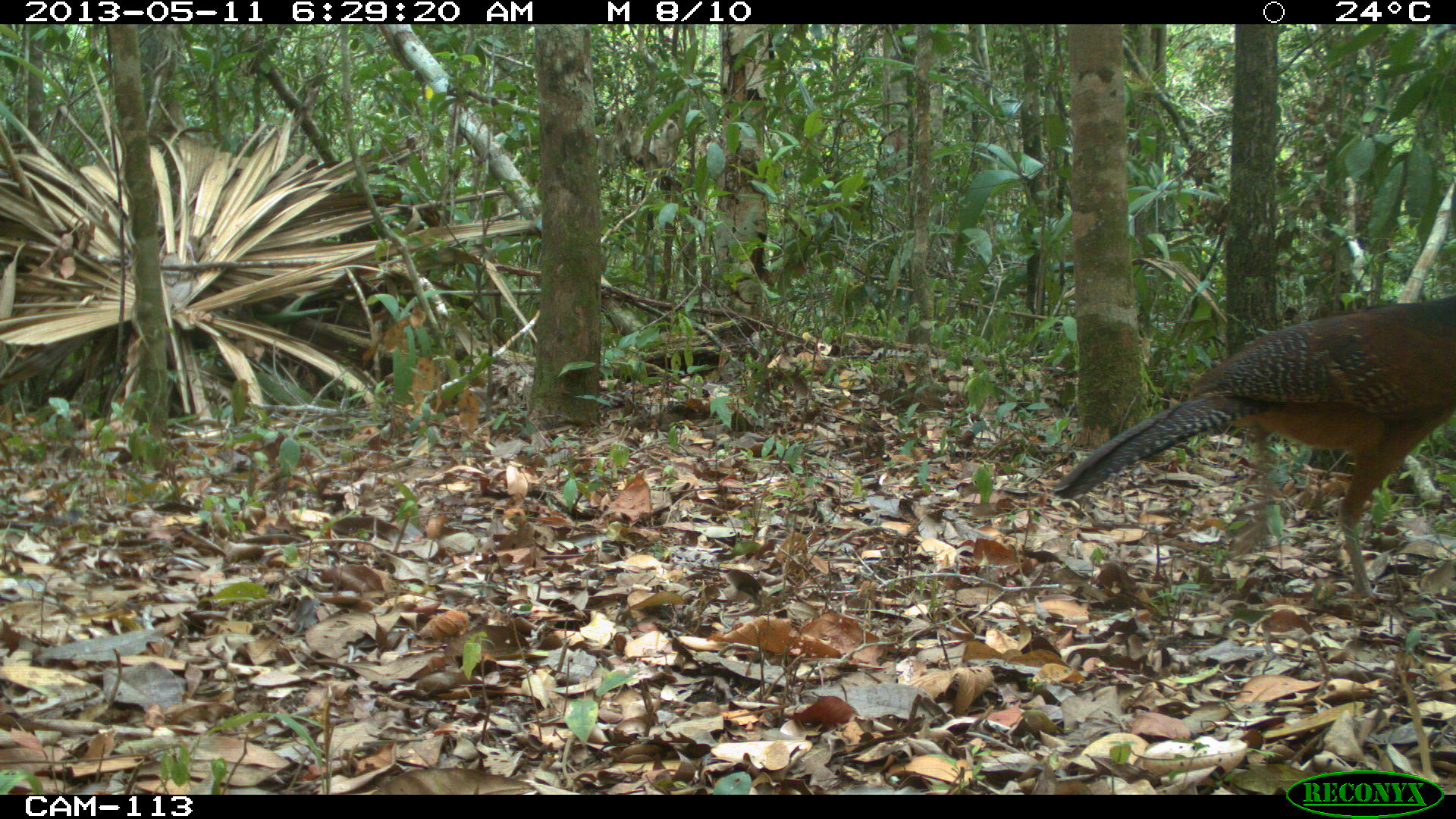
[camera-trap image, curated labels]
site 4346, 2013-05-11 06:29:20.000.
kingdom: Animalia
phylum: Chordata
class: Aves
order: Galliformes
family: Cracidae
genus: Crax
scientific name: Crax rubra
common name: great curassow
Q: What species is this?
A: Crax rubra (great curassow).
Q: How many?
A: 1.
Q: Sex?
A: Female.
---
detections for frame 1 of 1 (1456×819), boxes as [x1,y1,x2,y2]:
crax rubra: [1053,300,1456,602]